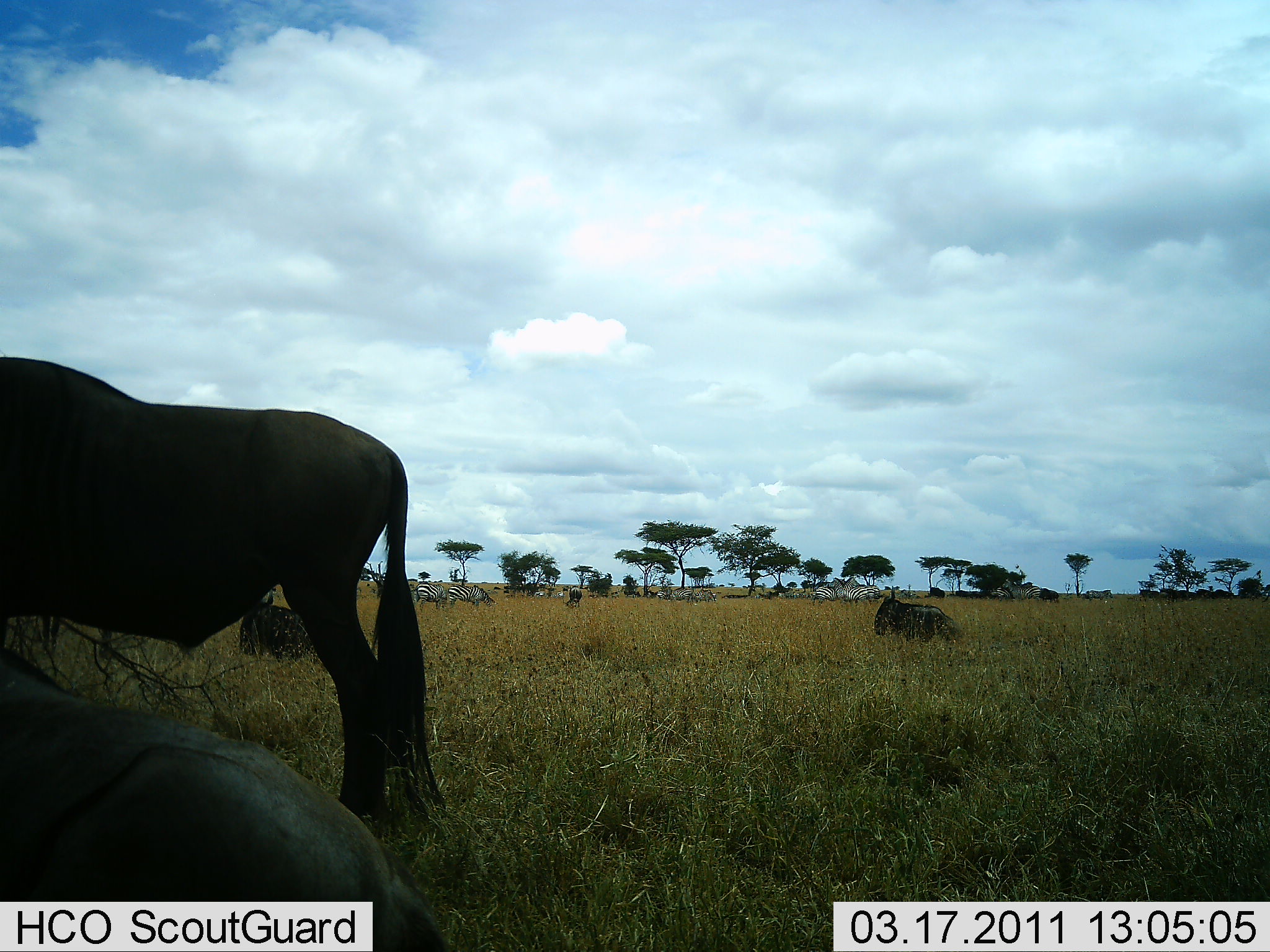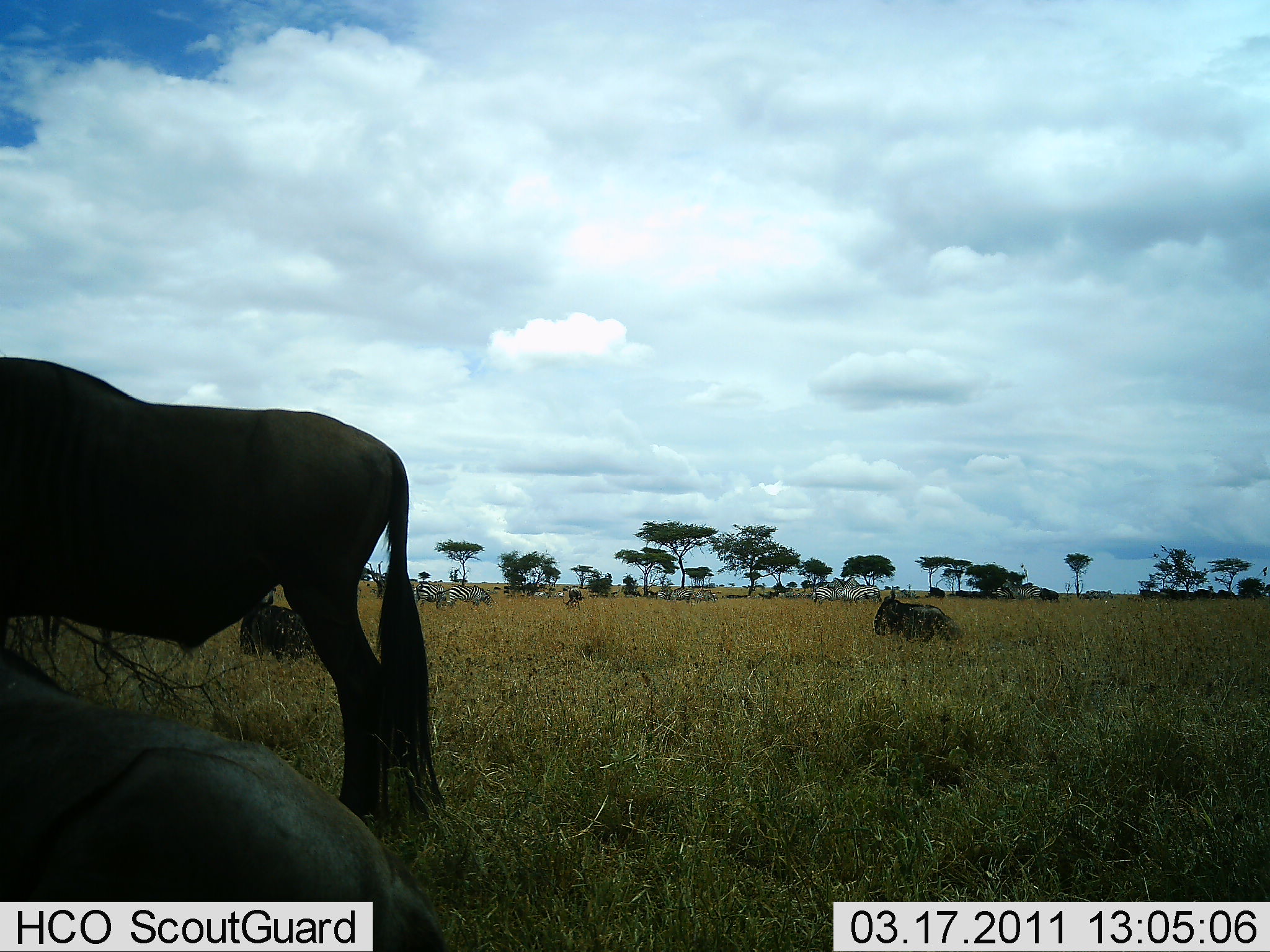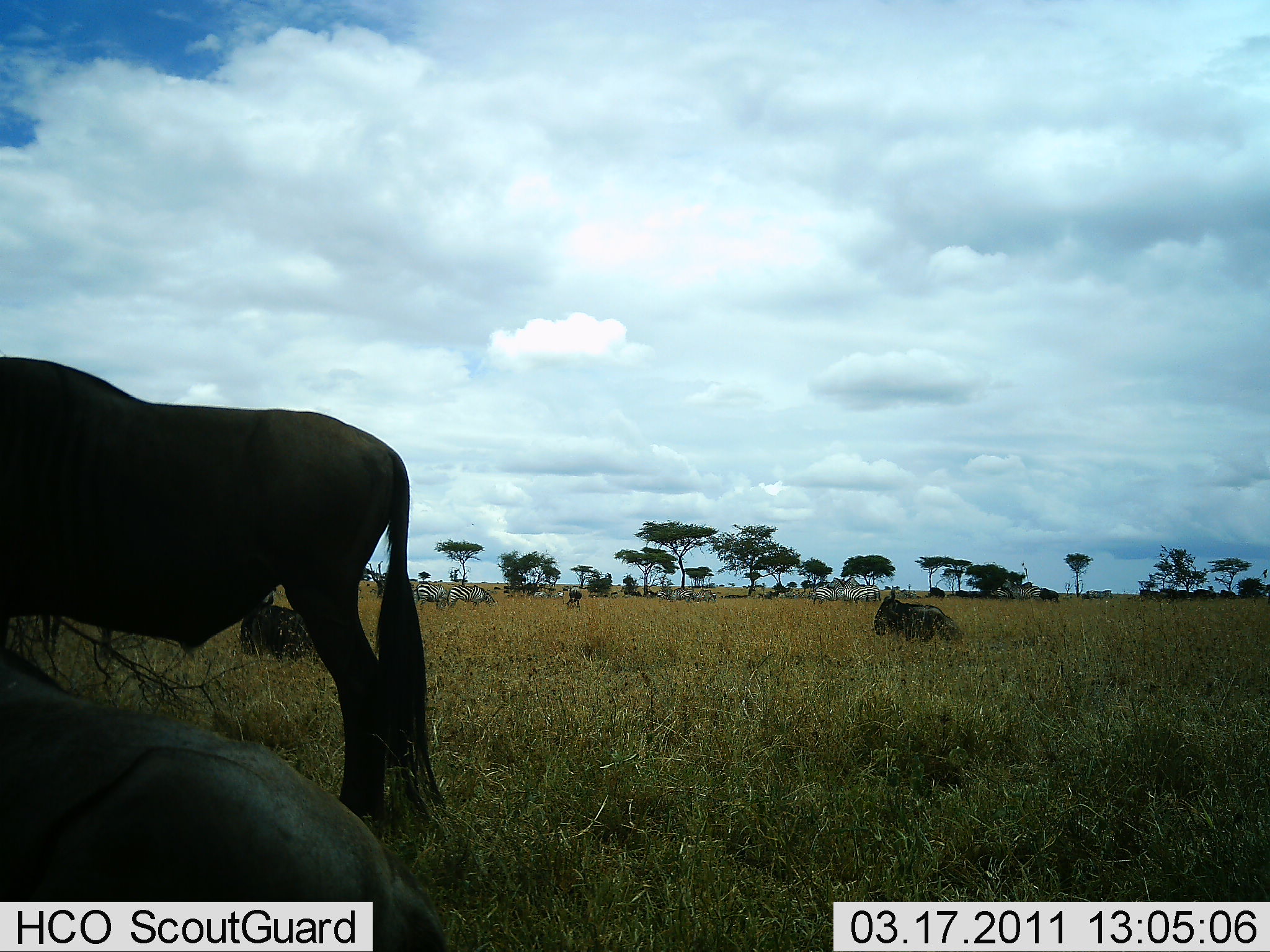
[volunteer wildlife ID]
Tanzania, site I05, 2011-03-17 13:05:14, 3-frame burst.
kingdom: Animalia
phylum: Chordata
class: Mammalia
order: Artiodactyla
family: Bovidae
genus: Connochaetes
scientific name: Connochaetes taurinus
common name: blue wildebeest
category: wildebeest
Wildebeest (blue wildebeest) (Connochaetes taurinus), count 4. Behavior (volunteer vote fractions): standing 77%, resting 100%, moving 0%, interacting 0%. Young present (vote fraction): 0%. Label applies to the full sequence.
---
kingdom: Animalia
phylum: Chordata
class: Mammalia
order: Perissodactyla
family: Equidae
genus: Equus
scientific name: Equus quagga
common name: plains zebra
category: zebra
Zebra (plains zebra) (Equus quagga), count 5. Behavior (volunteer vote fractions): standing 60%, resting 0%, moving 20%, interacting 0%. Young present (vote fraction): 0%. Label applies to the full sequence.